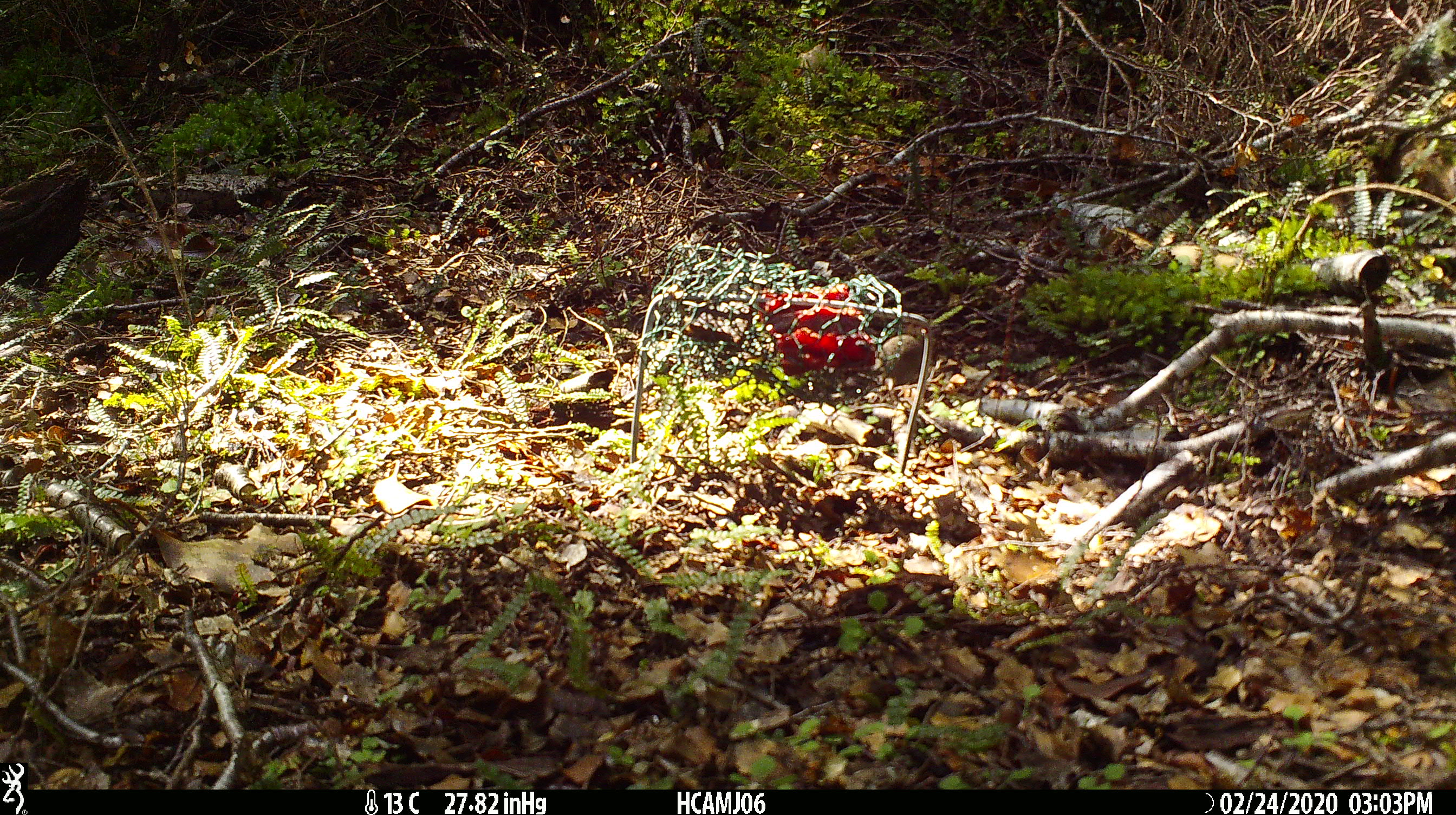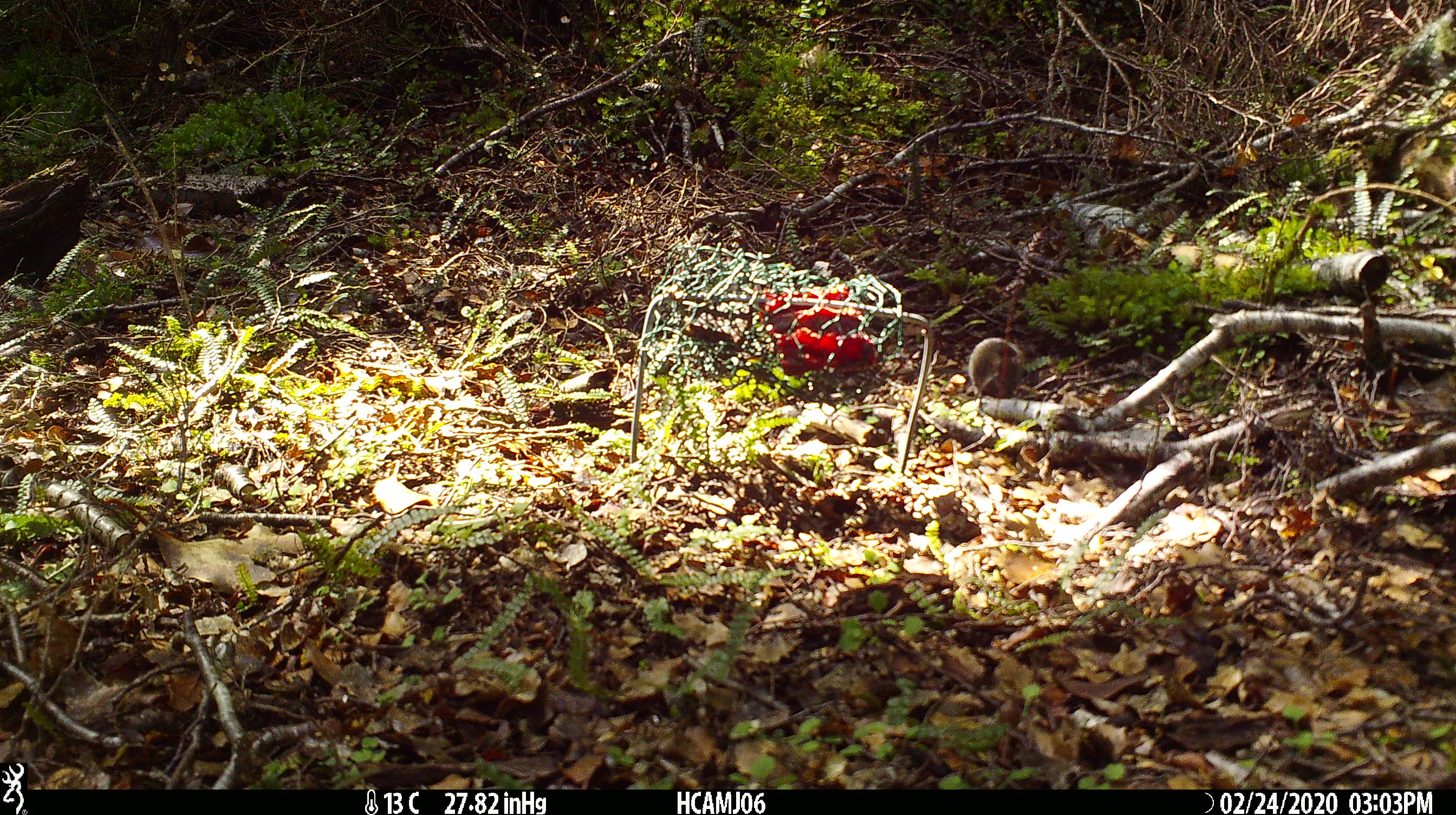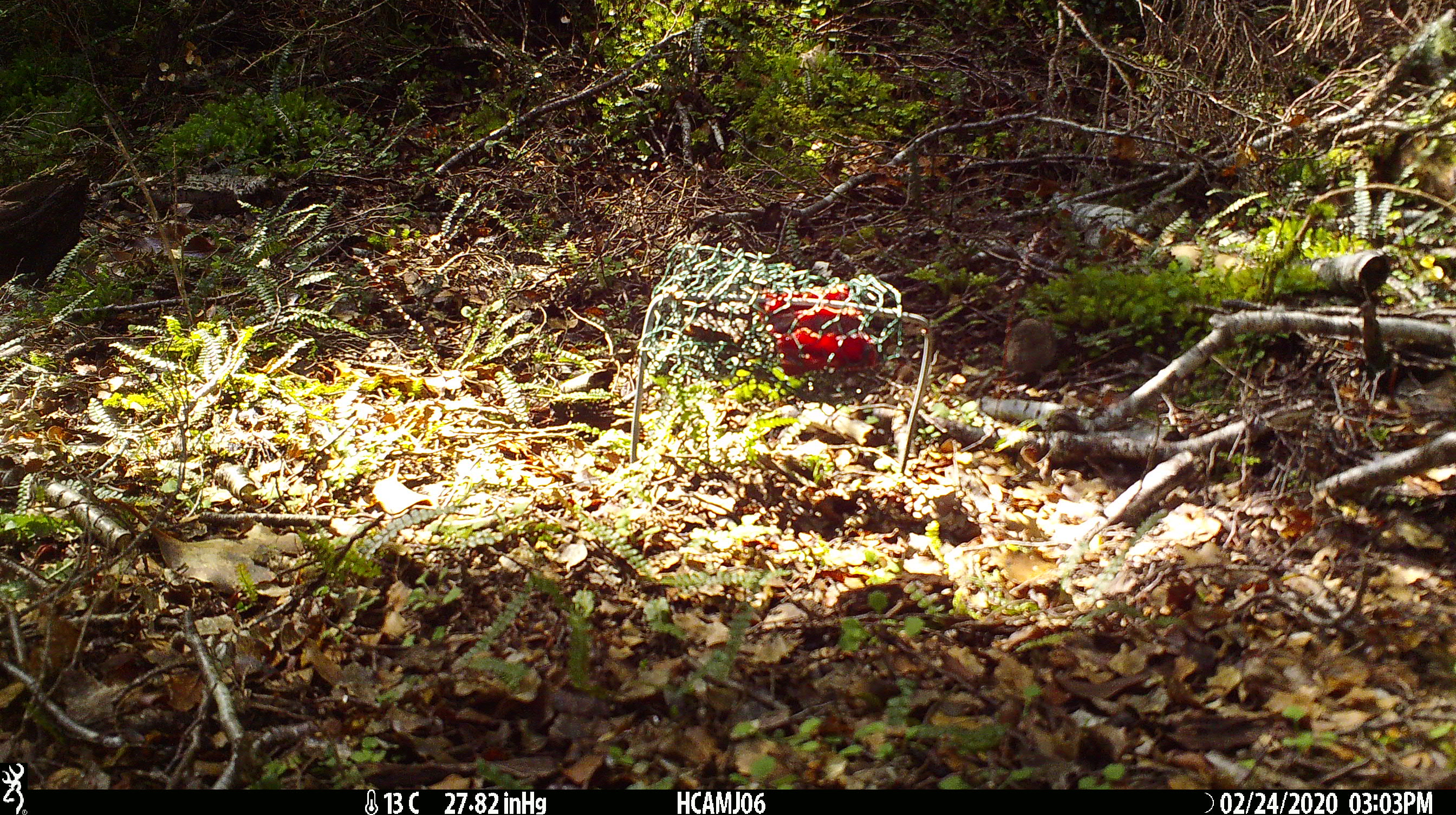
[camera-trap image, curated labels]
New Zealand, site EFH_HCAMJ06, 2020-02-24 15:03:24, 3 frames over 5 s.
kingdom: Animalia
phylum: Chordata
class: Mammalia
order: Rodentia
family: Muridae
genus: Mus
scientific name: Mus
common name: mouse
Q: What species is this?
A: Mouse (Mus).